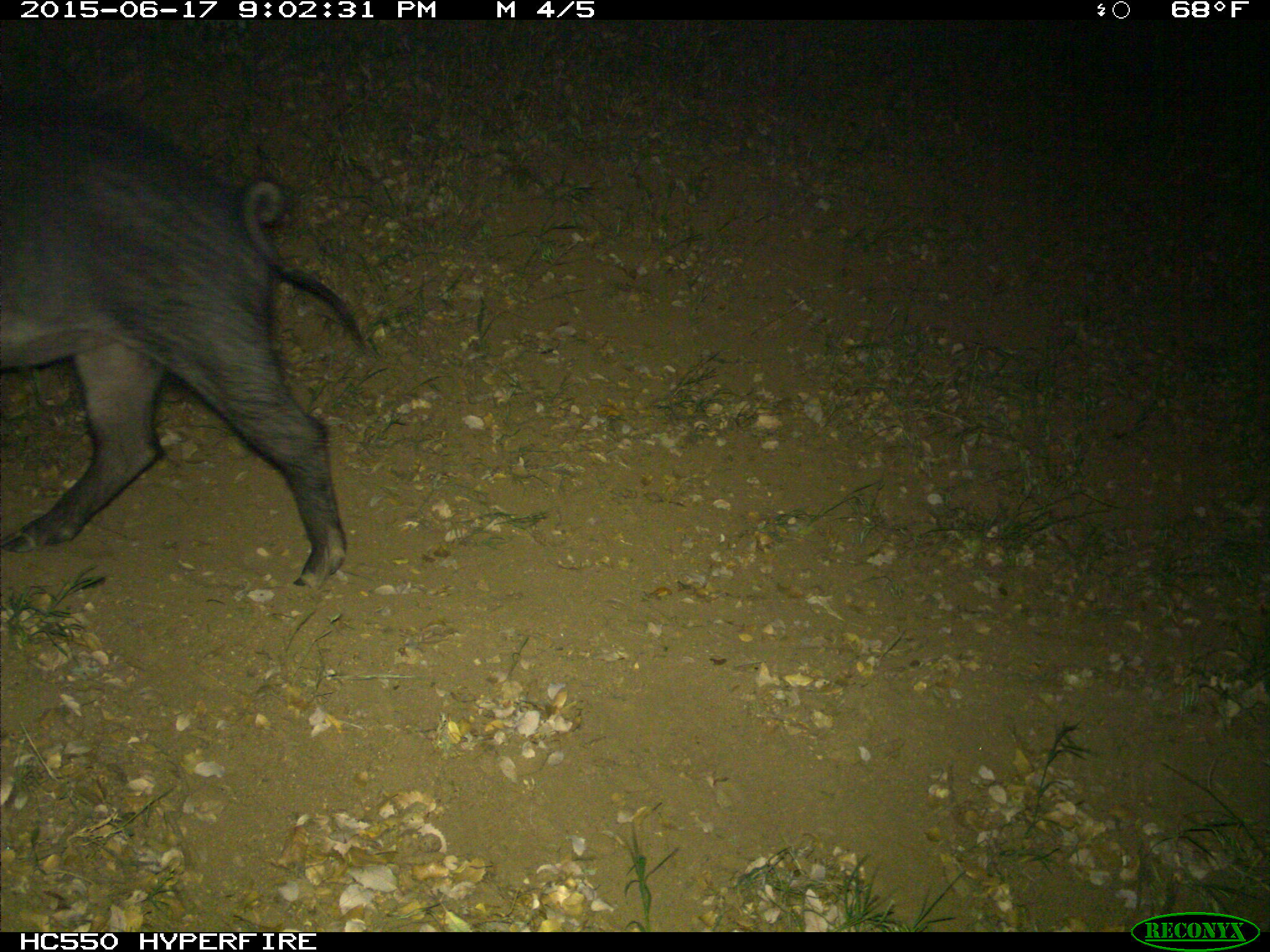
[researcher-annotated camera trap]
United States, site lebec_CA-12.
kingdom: Animalia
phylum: Chordata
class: Mammalia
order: Artiodactyla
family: Suidae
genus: Sus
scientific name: Sus scrofa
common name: wild boar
Sus scrofa (wild boar).